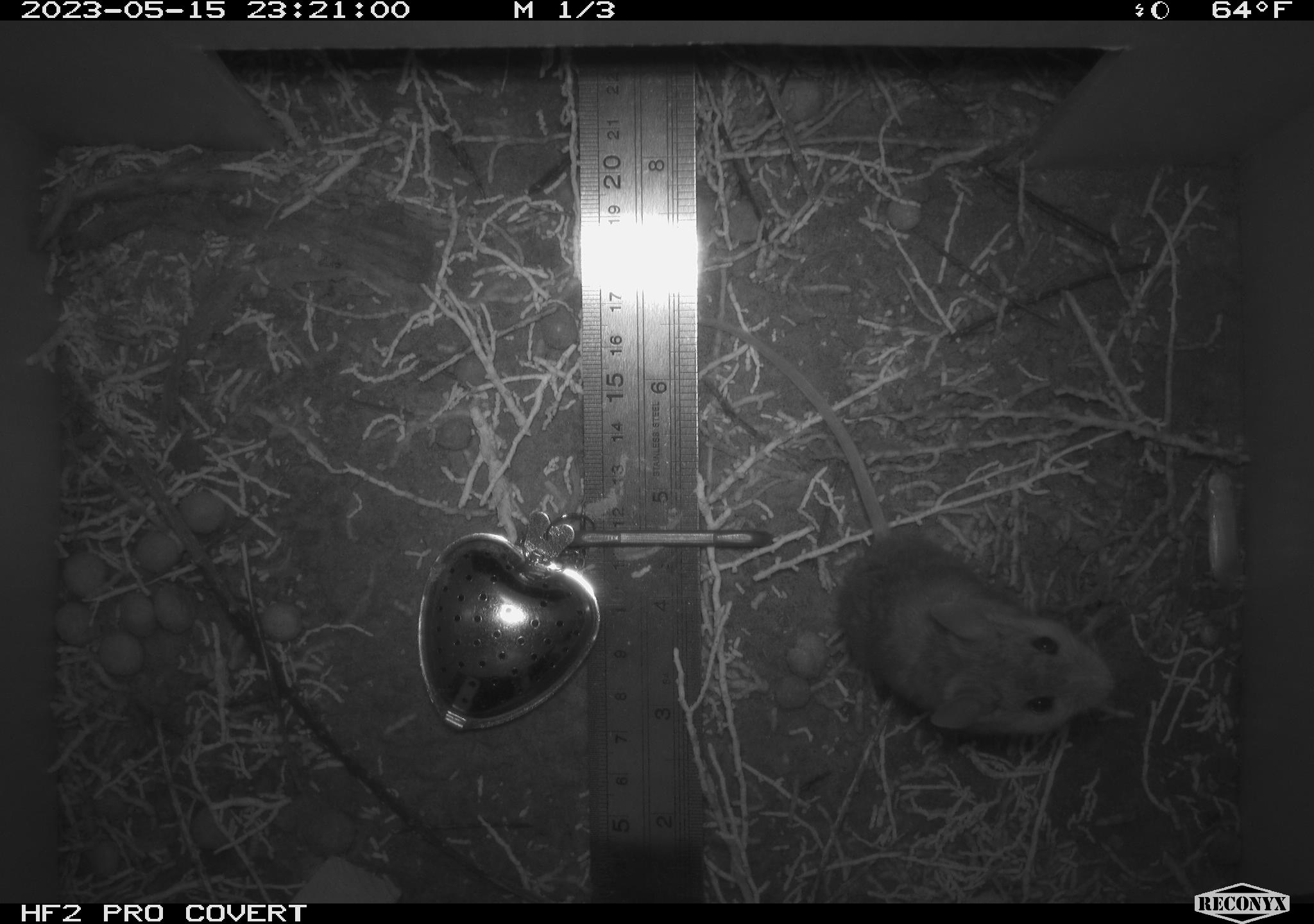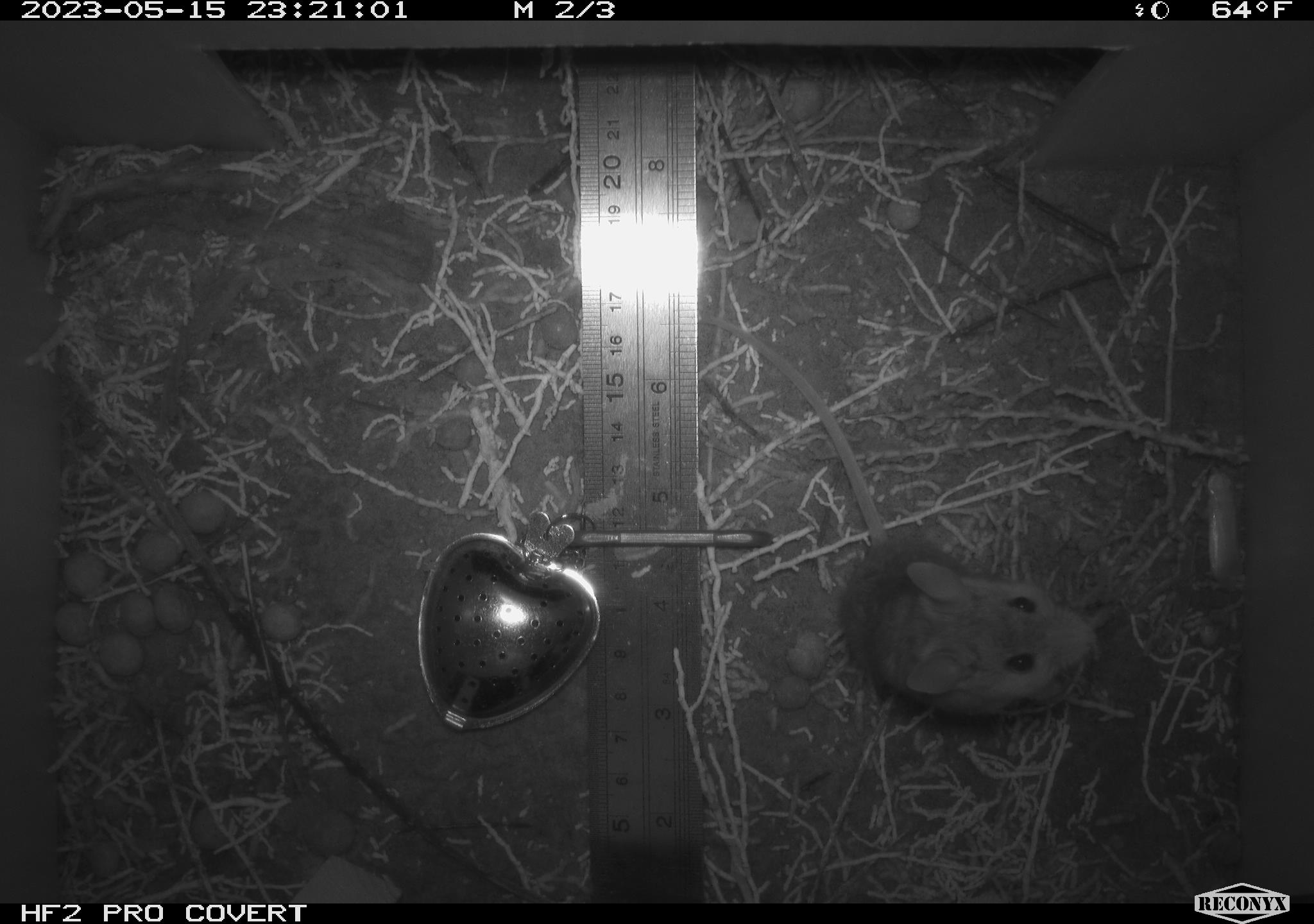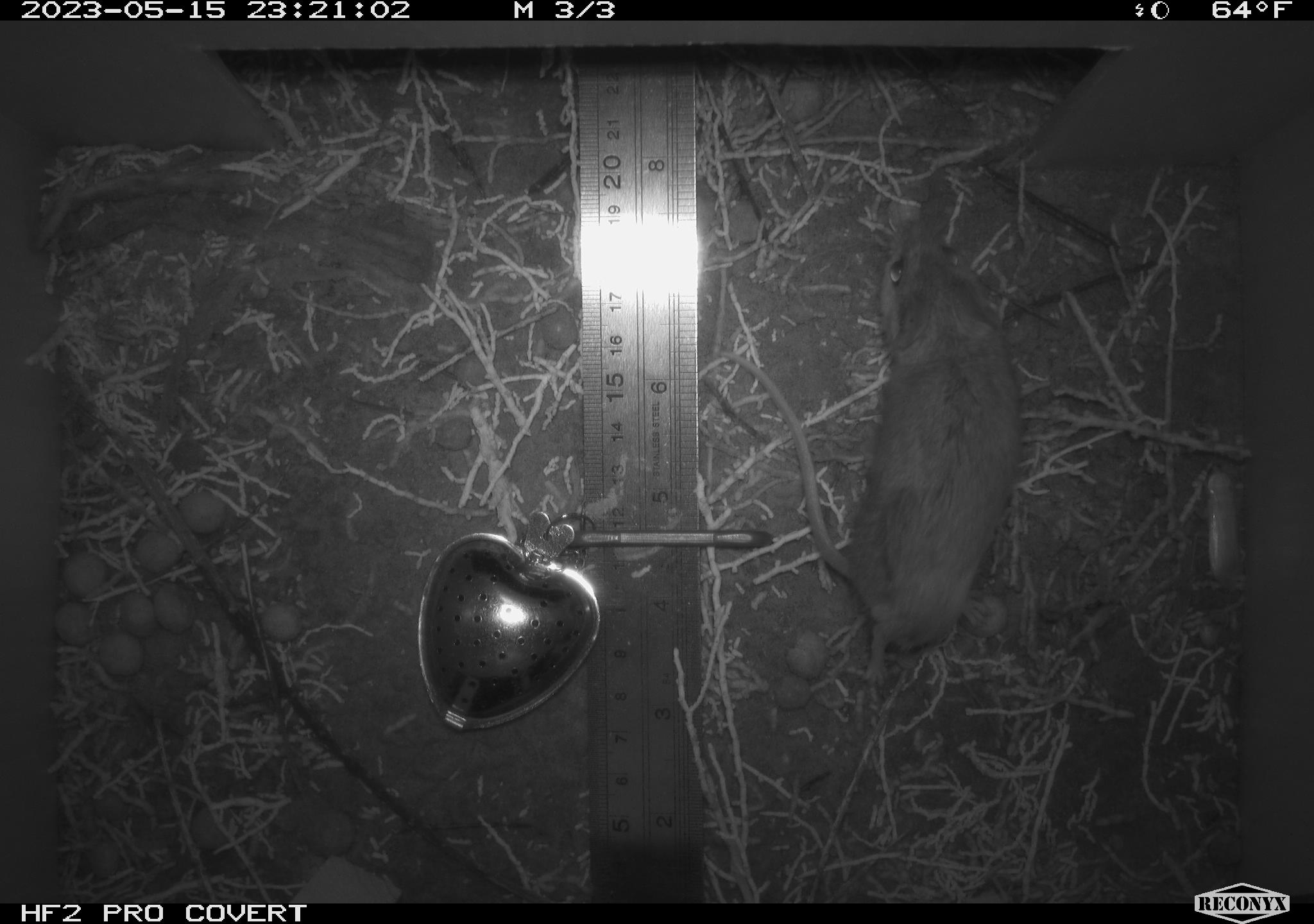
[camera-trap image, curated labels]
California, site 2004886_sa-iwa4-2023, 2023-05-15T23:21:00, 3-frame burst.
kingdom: Animalia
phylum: Chordata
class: Mammalia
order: Rodentia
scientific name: Rodentia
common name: mouse species